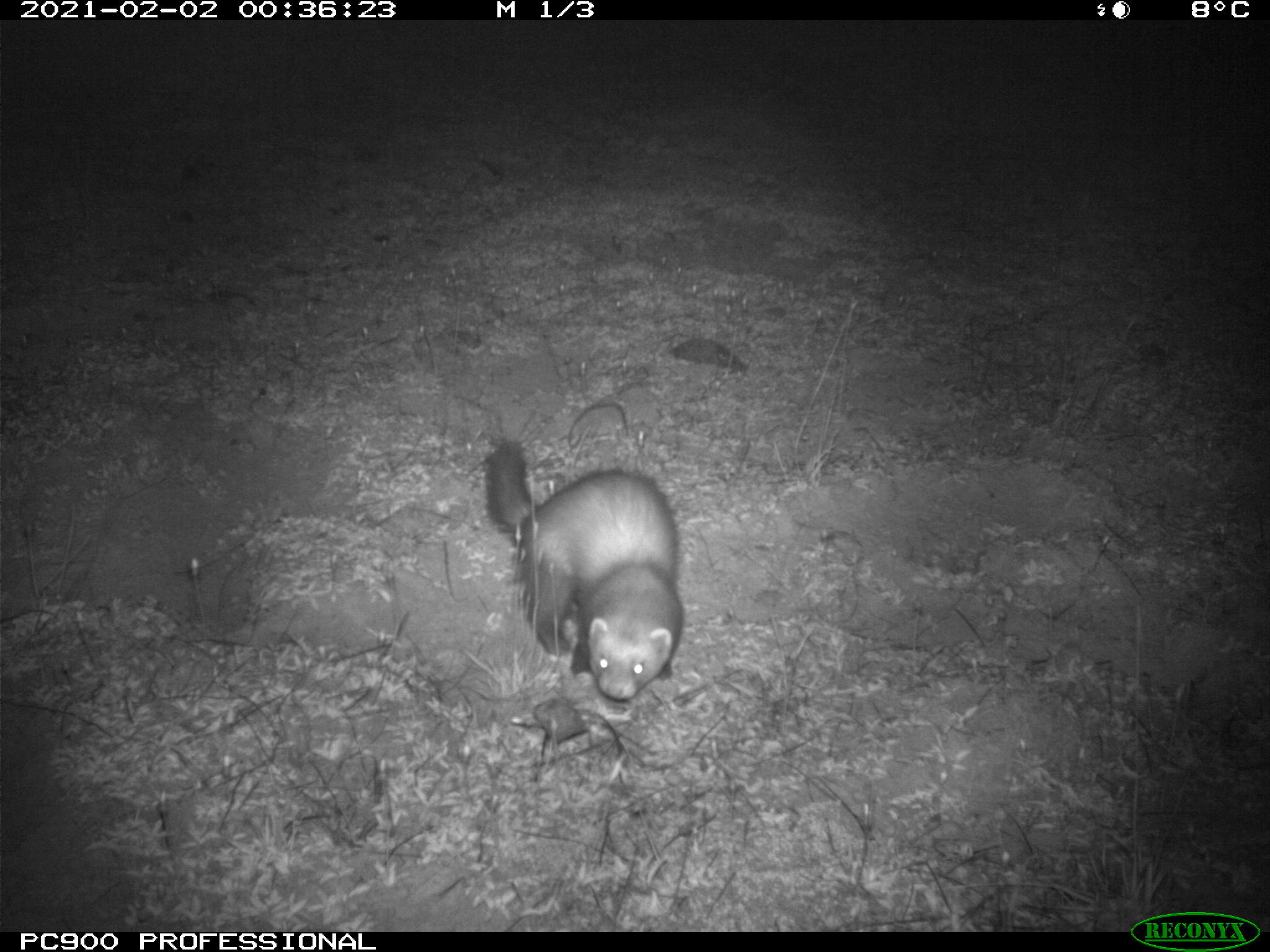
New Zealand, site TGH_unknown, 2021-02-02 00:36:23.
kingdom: Animalia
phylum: Chordata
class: Mammalia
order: Carnivora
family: Mustelidae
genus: Mustela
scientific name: Mustela furo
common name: ferret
Ferret (Mustela furo).